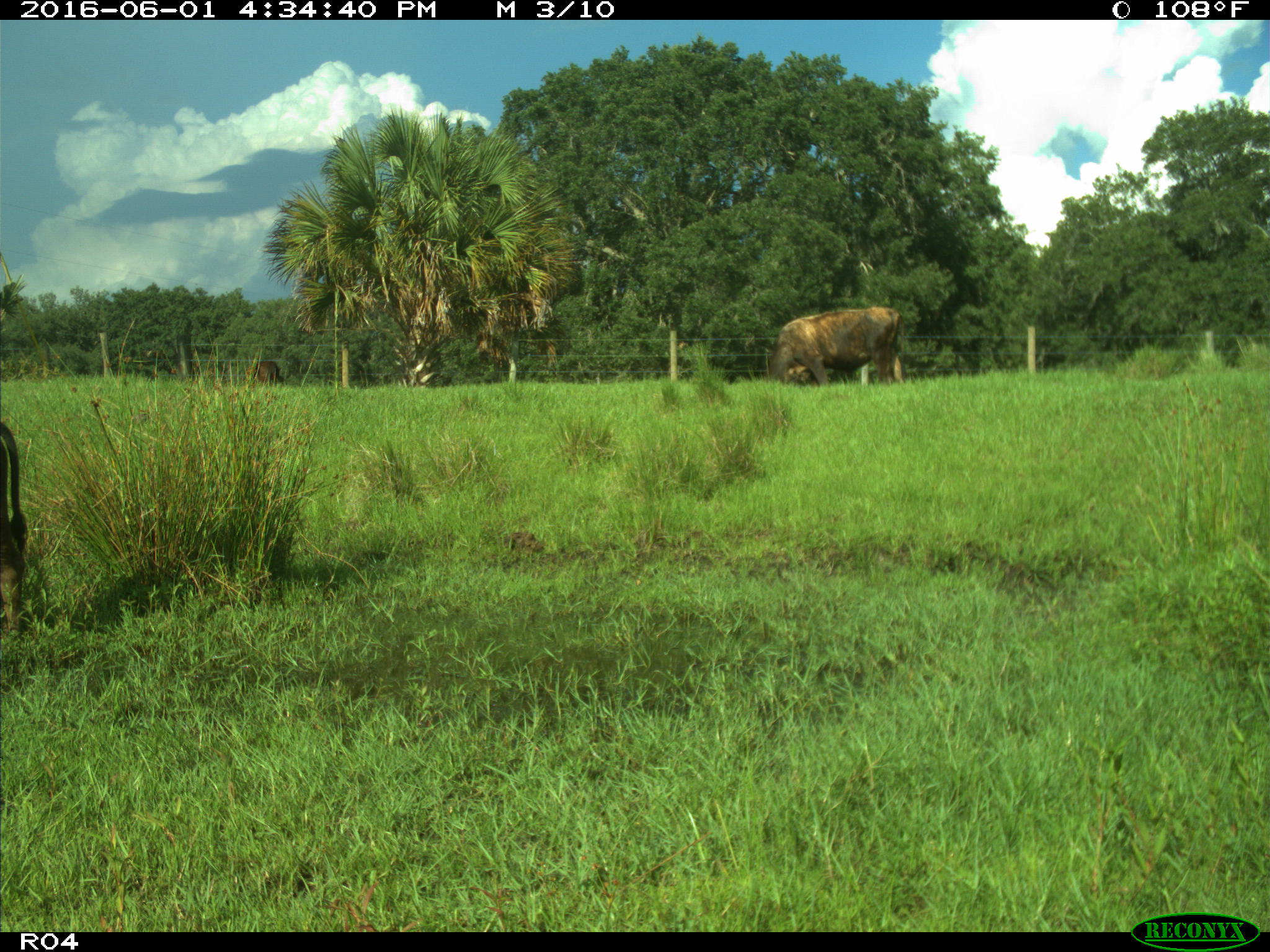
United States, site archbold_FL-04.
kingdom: Animalia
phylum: Chordata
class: Mammalia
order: Artiodactyla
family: Bovidae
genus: Bos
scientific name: Bos taurus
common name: domestic cow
Bos taurus (domestic cow).